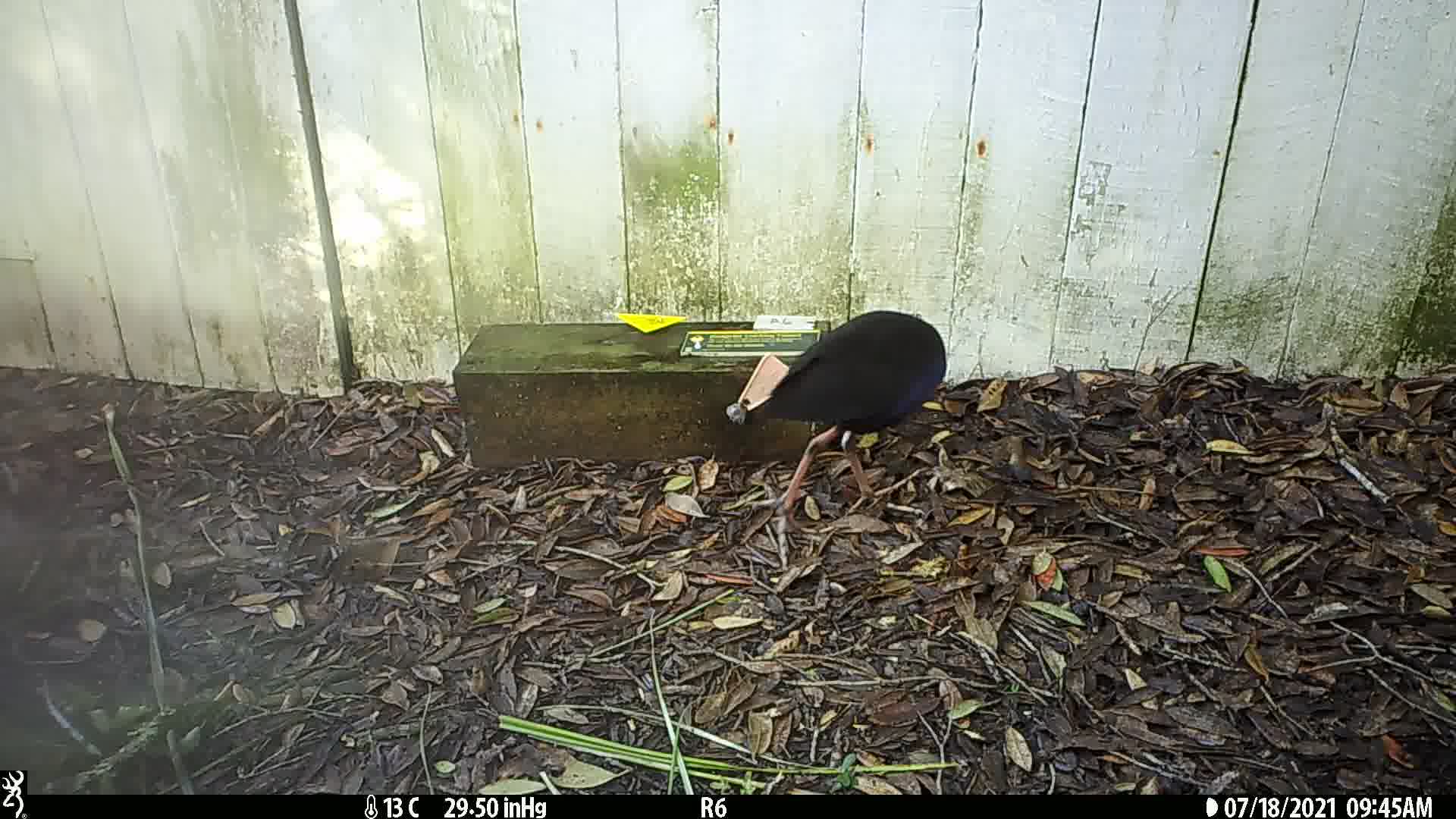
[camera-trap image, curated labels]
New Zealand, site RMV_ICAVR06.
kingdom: Animalia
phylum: Chordata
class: Aves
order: Gruiformes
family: Rallidae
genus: Porphyrio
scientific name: Porphyrio melanotus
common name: australasian swamphen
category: pukeko